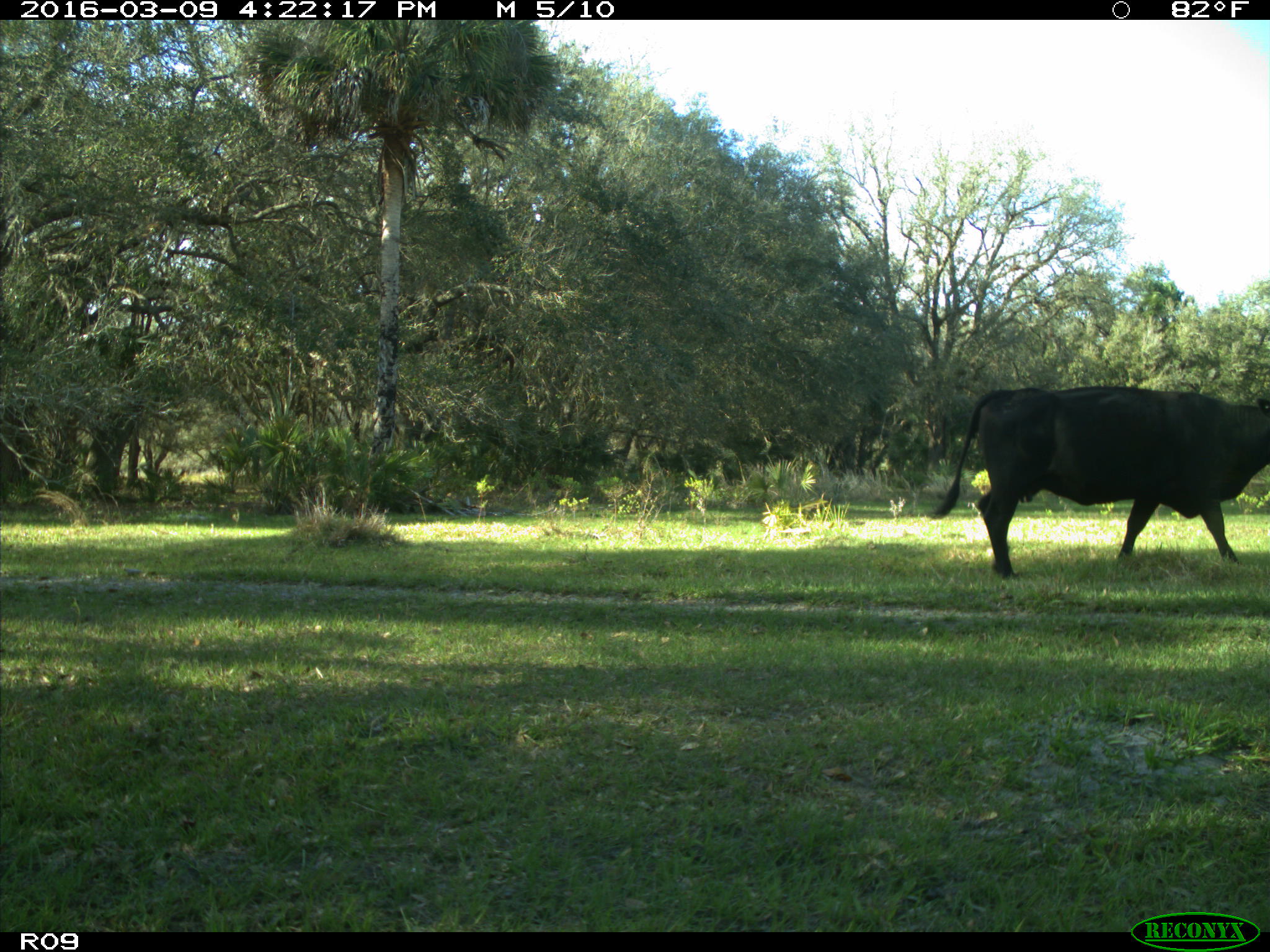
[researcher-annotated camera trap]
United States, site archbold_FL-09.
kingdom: Animalia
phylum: Chordata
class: Mammalia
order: Artiodactyla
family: Bovidae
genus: Bos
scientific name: Bos taurus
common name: domestic cow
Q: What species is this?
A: Bos taurus (domestic cow).